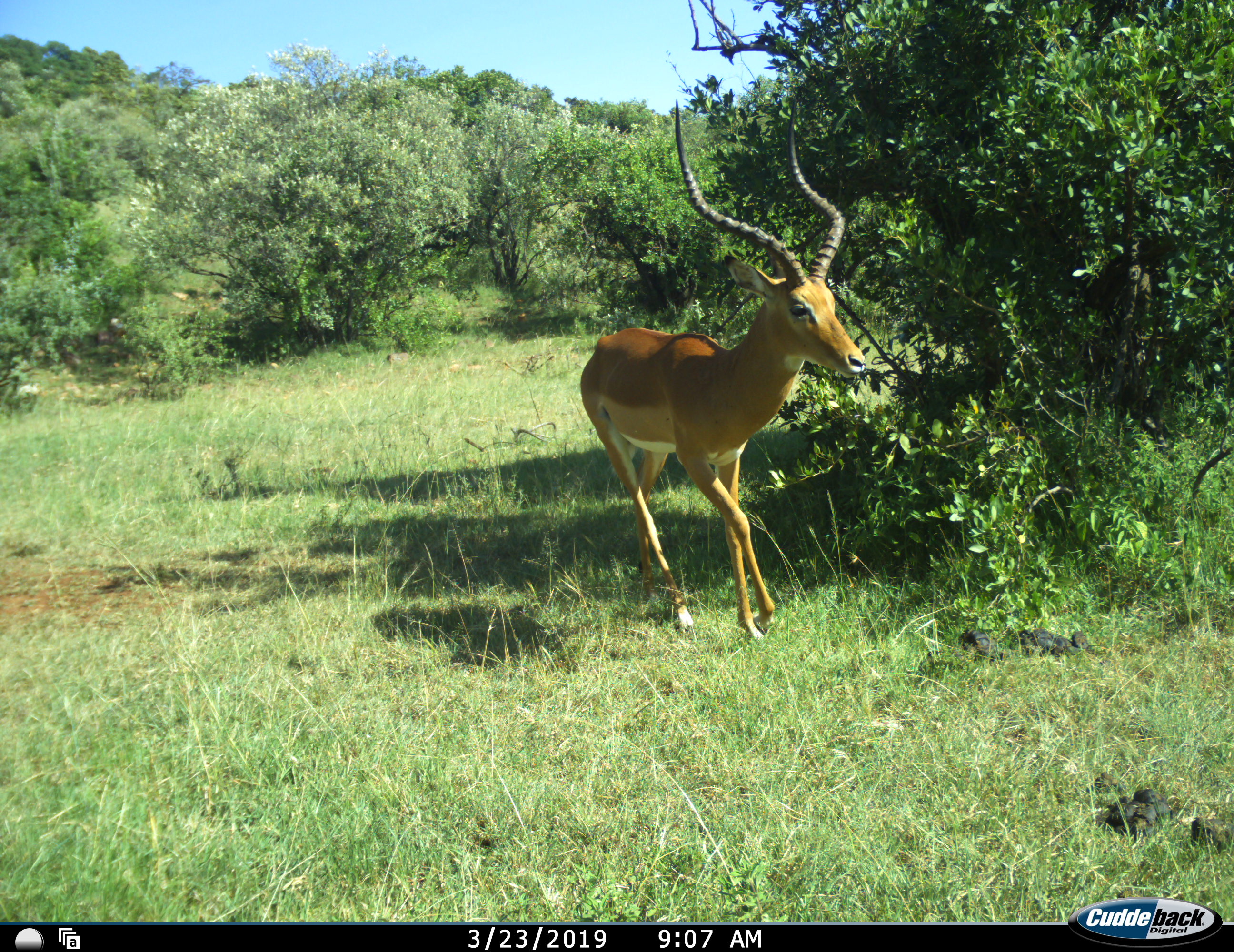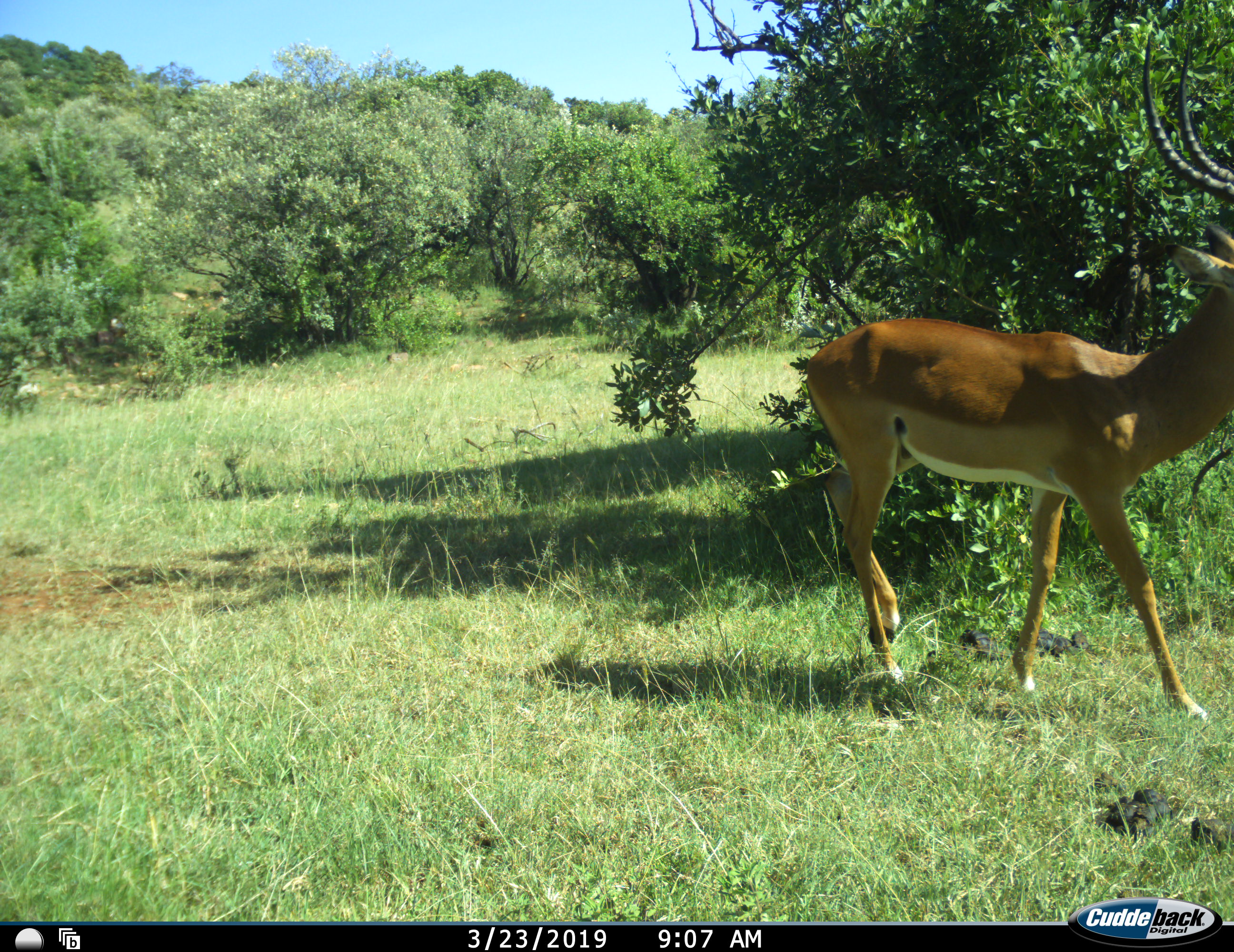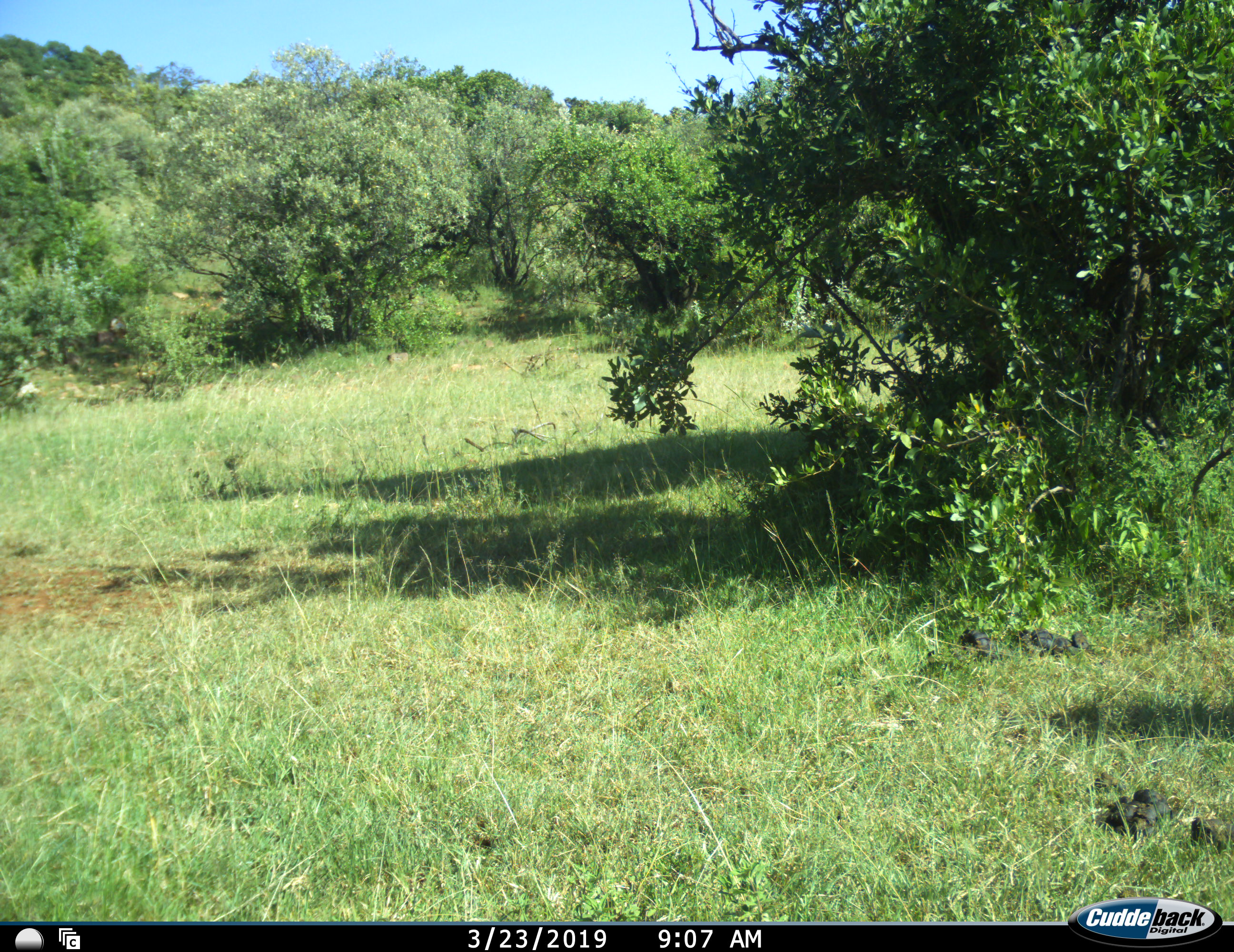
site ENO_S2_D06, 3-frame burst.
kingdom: Animalia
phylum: Chordata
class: Mammalia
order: Artiodactyla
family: Bovidae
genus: Aepyceros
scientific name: Aepyceros melampus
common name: impala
Impala (Aepyceros melampus), count 1. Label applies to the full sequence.